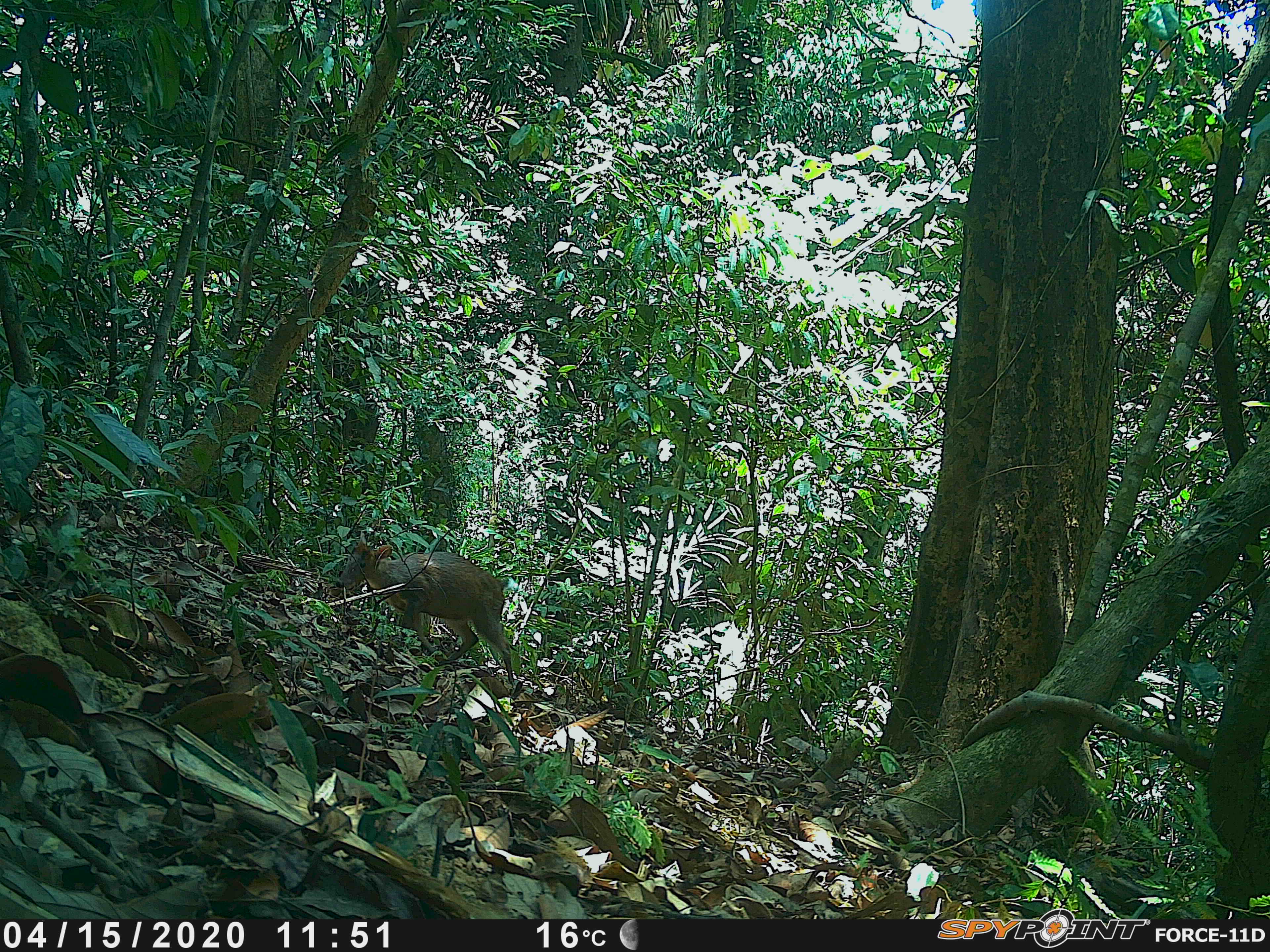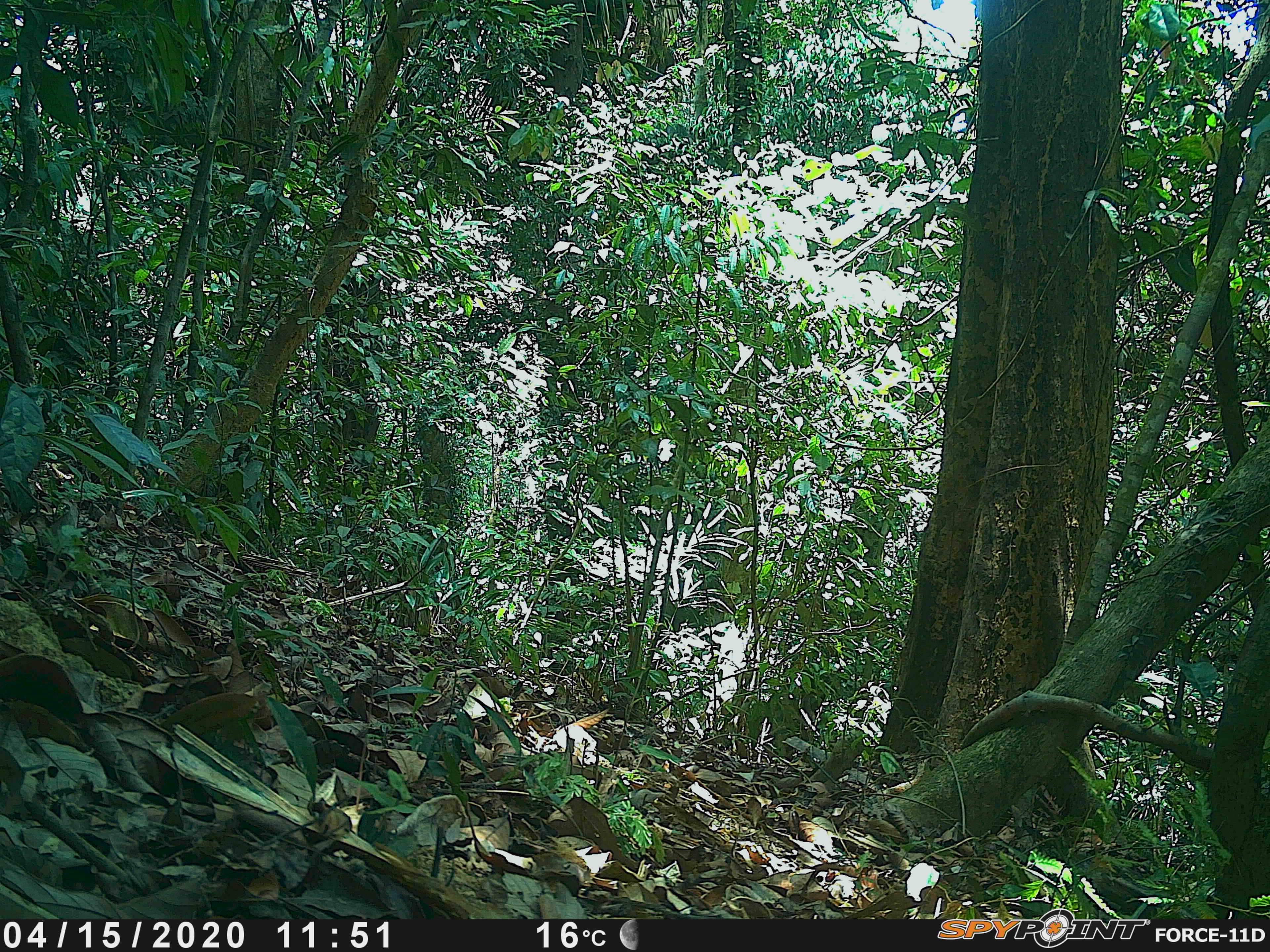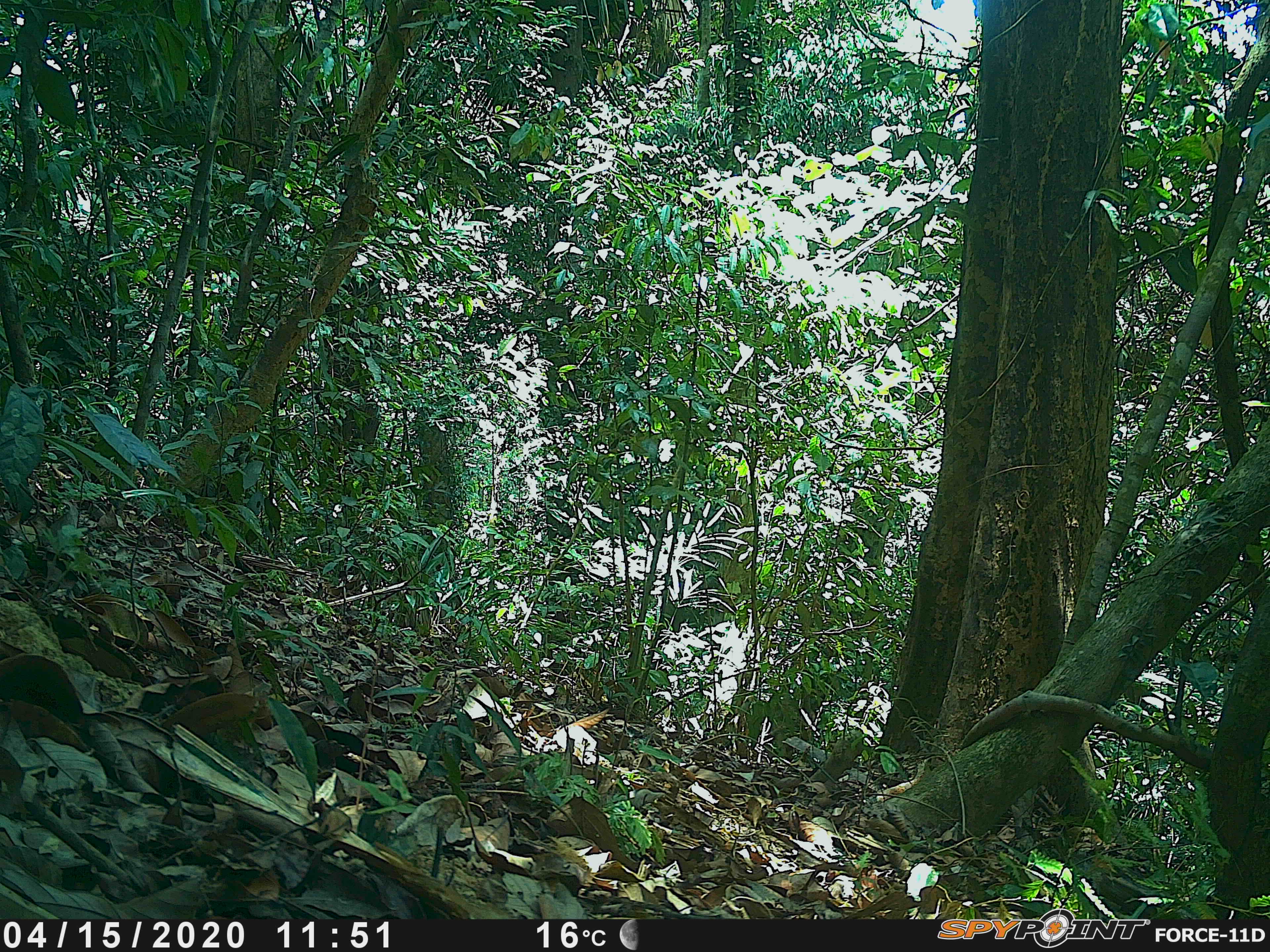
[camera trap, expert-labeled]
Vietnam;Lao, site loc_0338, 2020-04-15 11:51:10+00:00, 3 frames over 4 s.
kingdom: Animalia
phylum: Chordata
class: Mammalia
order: Artiodactyla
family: Cervidae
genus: Muntiacus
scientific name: Muntiacus rooseveltorum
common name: roosevelt's muntjac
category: roosevelts muntjac group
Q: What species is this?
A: Roosevelts muntjac group (roosevelt's muntjac) (Muntiacus rooseveltorum).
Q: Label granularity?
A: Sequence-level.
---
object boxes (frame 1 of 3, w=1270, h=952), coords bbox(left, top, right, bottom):
roosevelts muntjac group: bbox(336, 534, 514, 685)